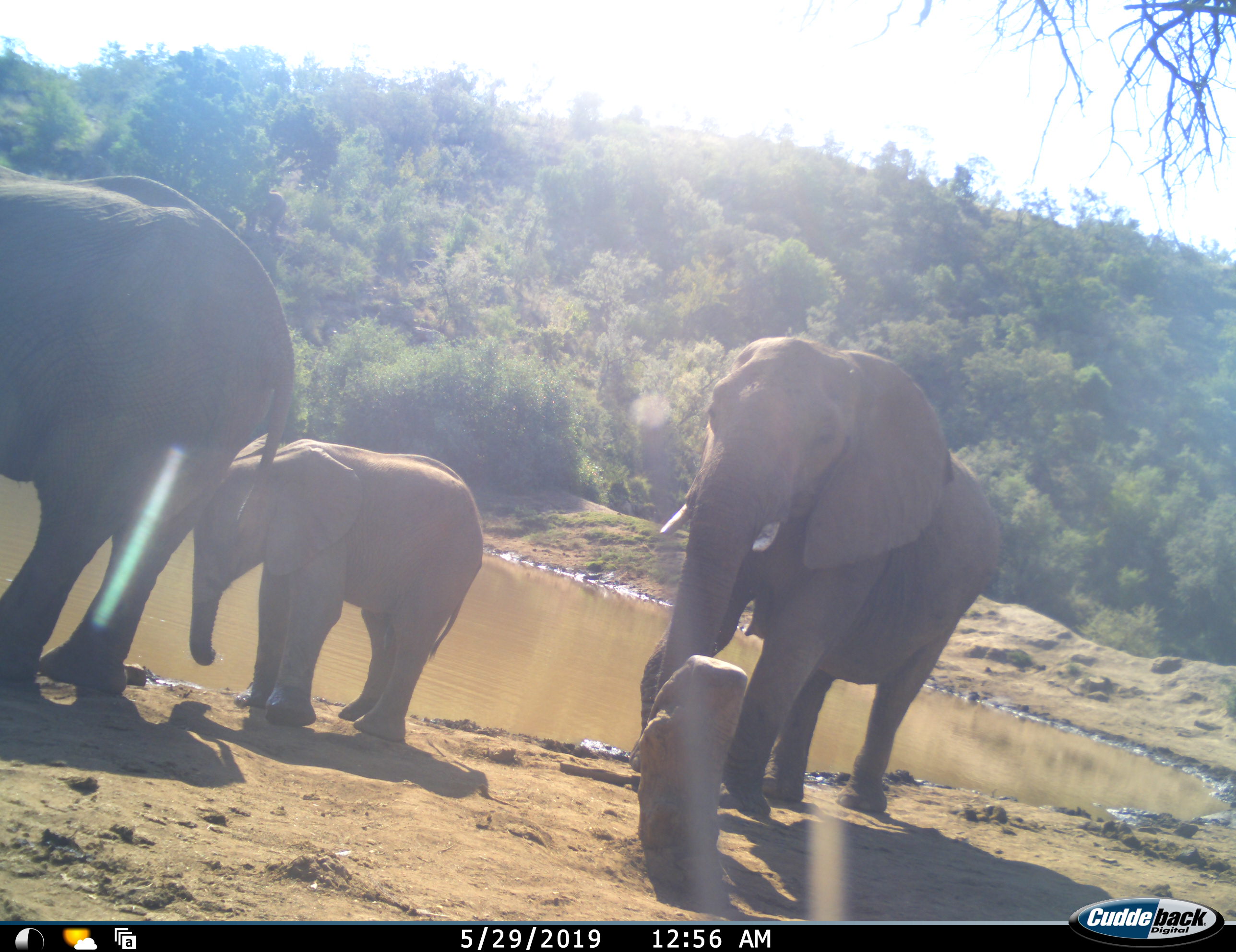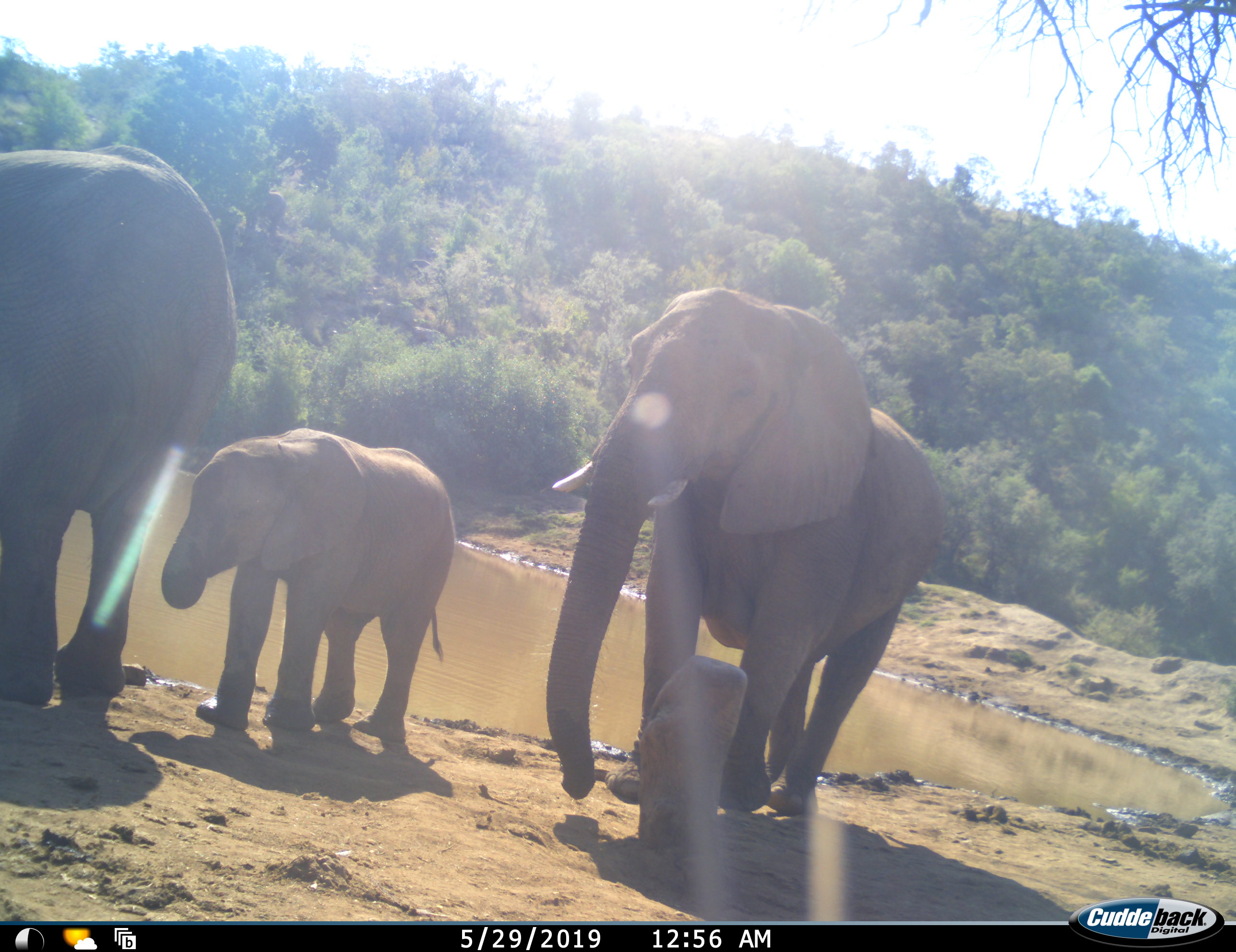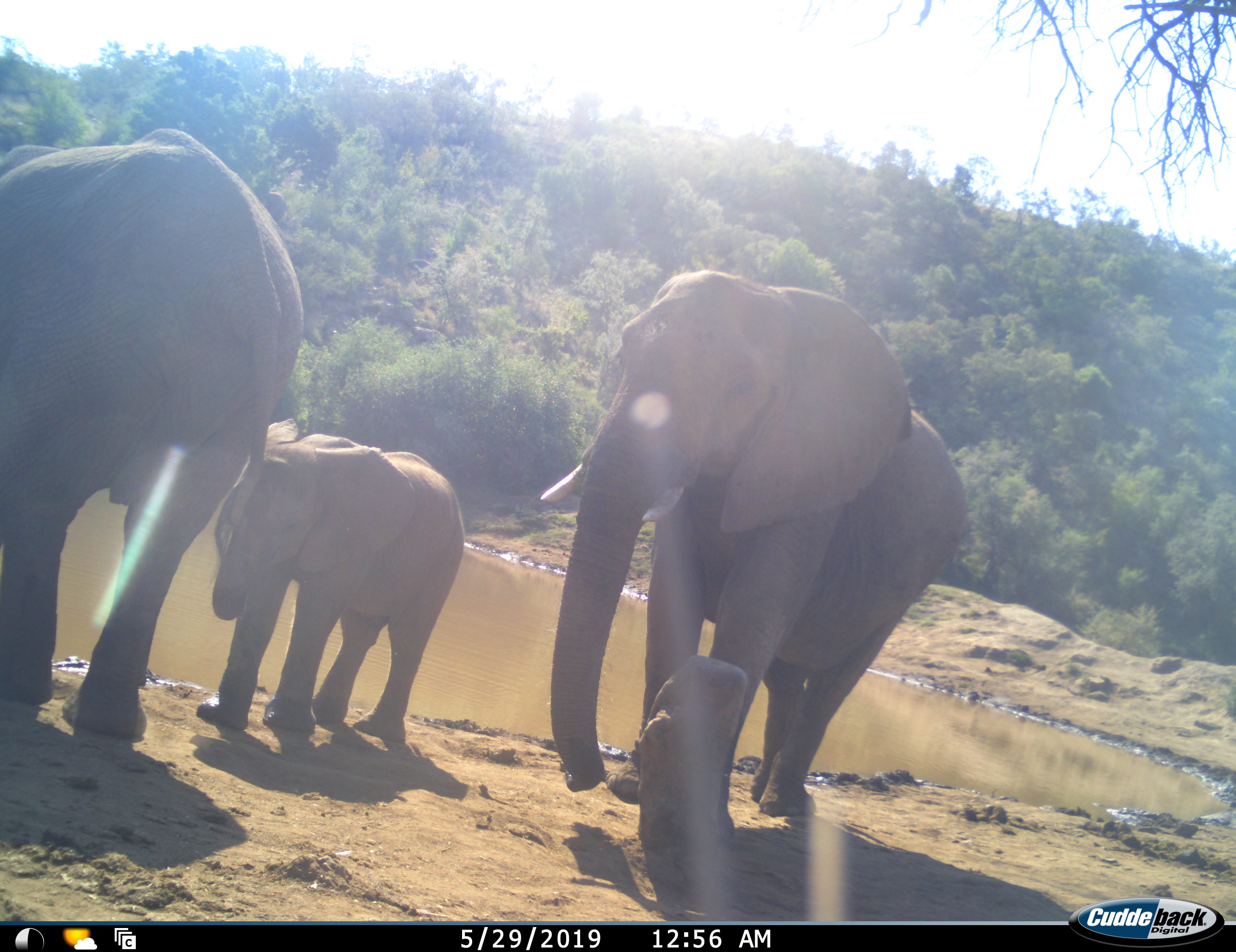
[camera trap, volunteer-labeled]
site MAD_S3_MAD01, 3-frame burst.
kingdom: Animalia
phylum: Chordata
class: Mammalia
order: Proboscidea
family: Elephantidae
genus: Loxodonta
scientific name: Loxodonta africana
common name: african bush elephant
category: elephant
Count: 3.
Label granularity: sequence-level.